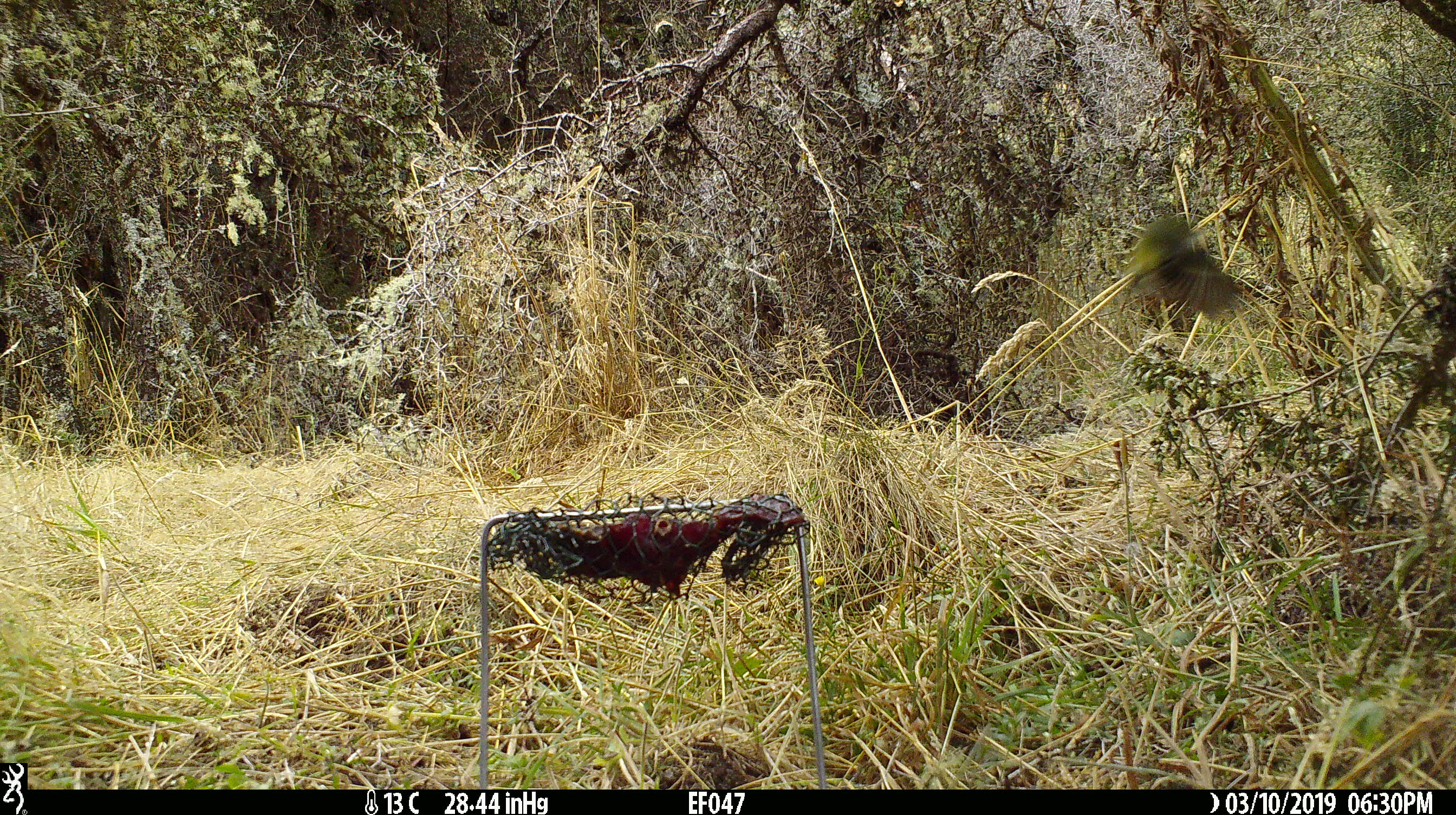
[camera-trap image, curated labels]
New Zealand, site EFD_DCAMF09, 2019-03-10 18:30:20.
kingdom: Animalia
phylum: Chordata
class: Aves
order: Passeriformes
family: Acanthisittidae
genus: Acanthisitta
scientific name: Acanthisitta chloris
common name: rifleman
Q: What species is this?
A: Rifleman (Acanthisitta chloris).